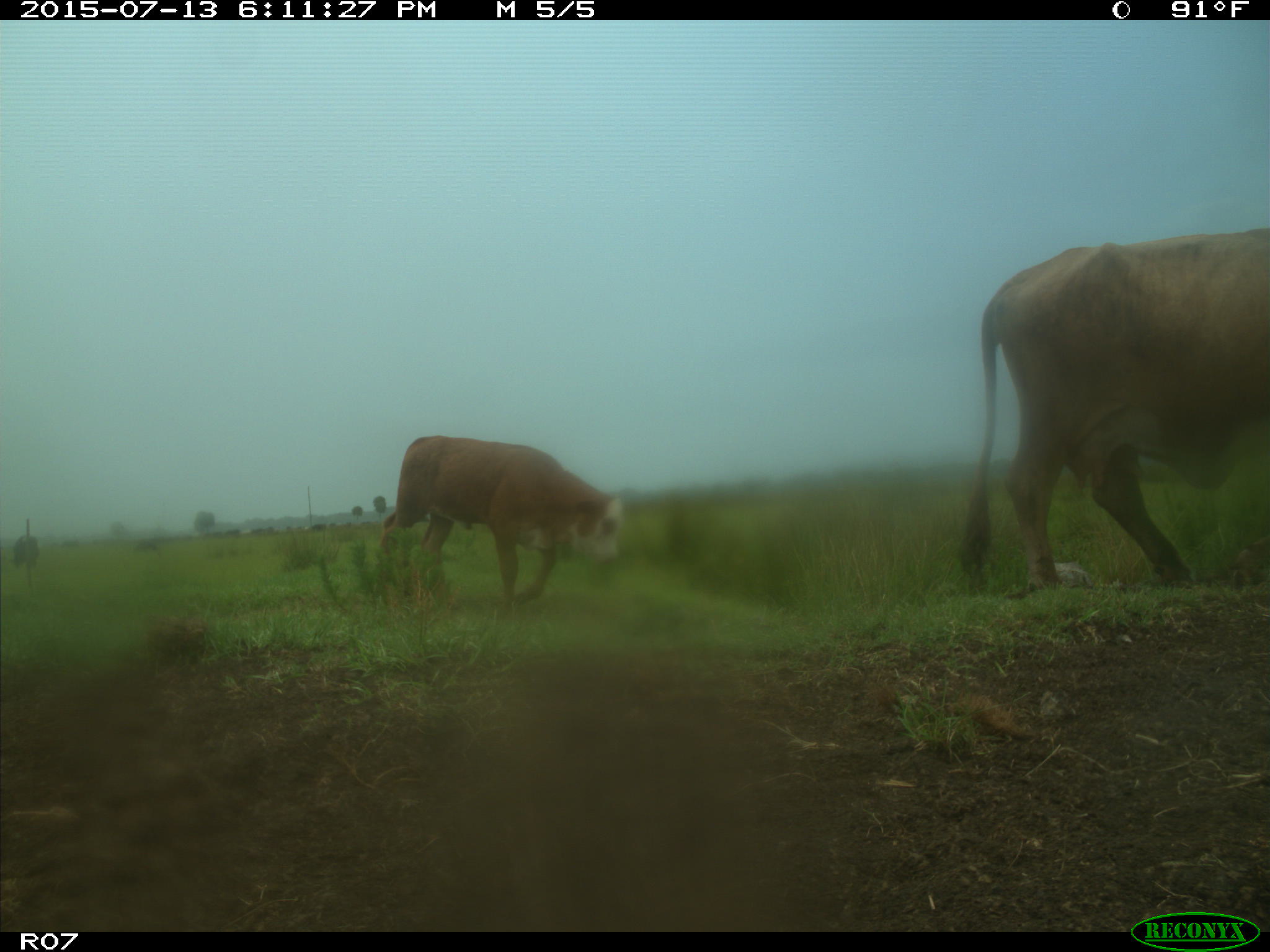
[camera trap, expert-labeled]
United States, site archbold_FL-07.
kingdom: Animalia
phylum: Chordata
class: Mammalia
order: Artiodactyla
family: Bovidae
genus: Bos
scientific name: Bos taurus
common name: domestic cow